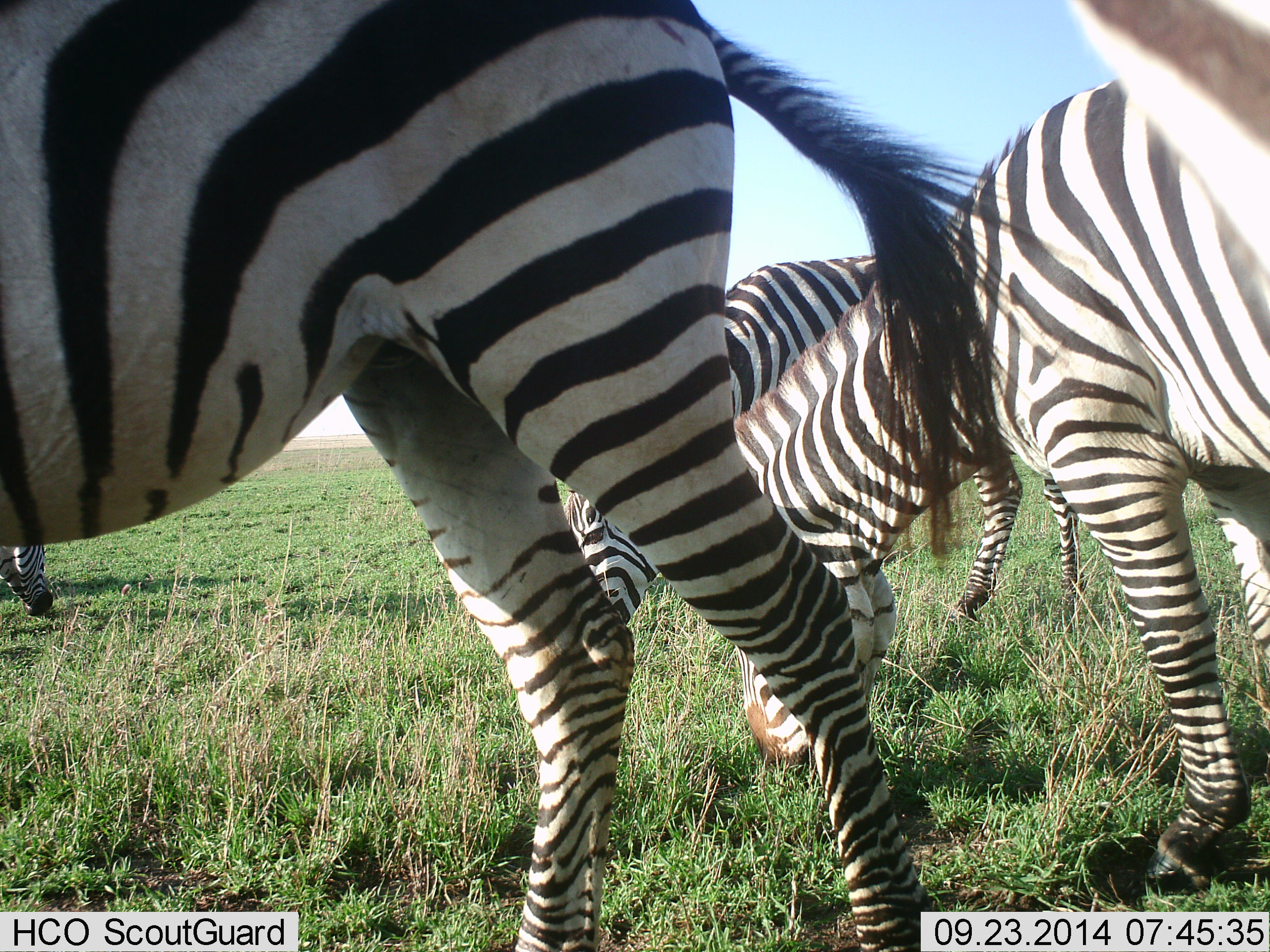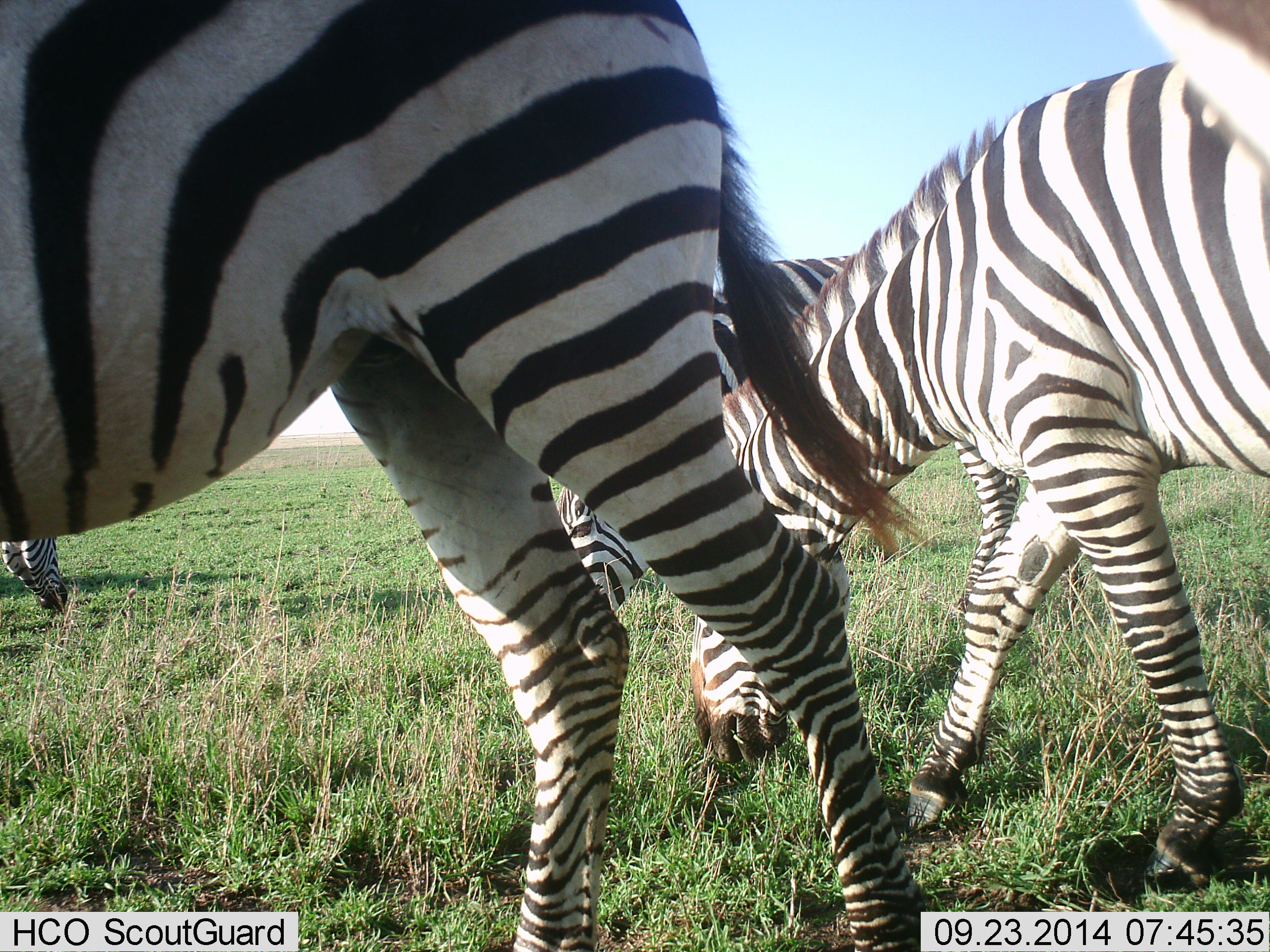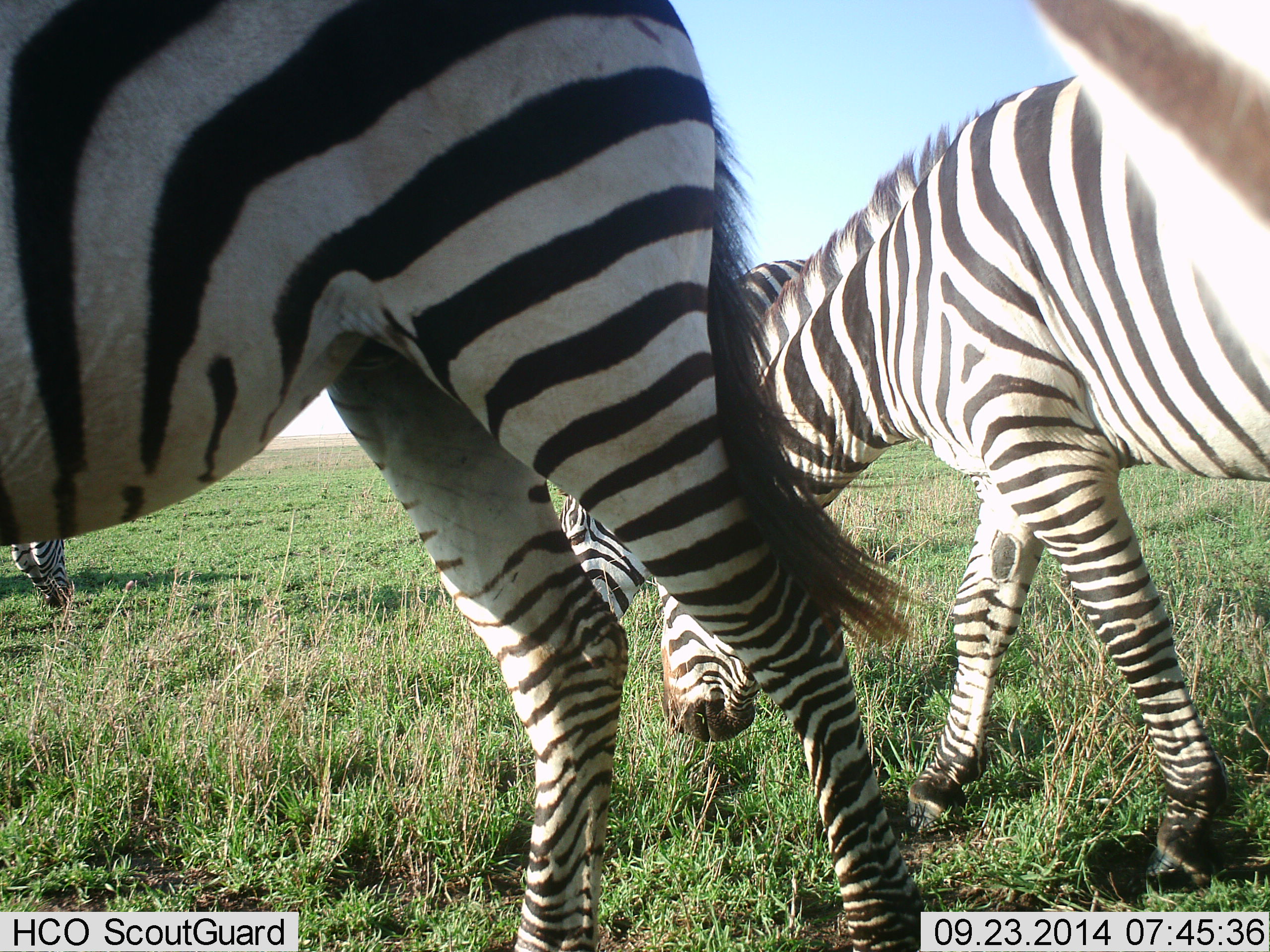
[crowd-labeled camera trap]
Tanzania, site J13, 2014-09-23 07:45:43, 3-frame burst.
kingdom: Animalia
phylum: Chordata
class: Mammalia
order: Perissodactyla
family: Equidae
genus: Equus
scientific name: Equus quagga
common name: plains zebra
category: zebra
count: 4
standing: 20%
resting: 10%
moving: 10%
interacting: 0%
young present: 0%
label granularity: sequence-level